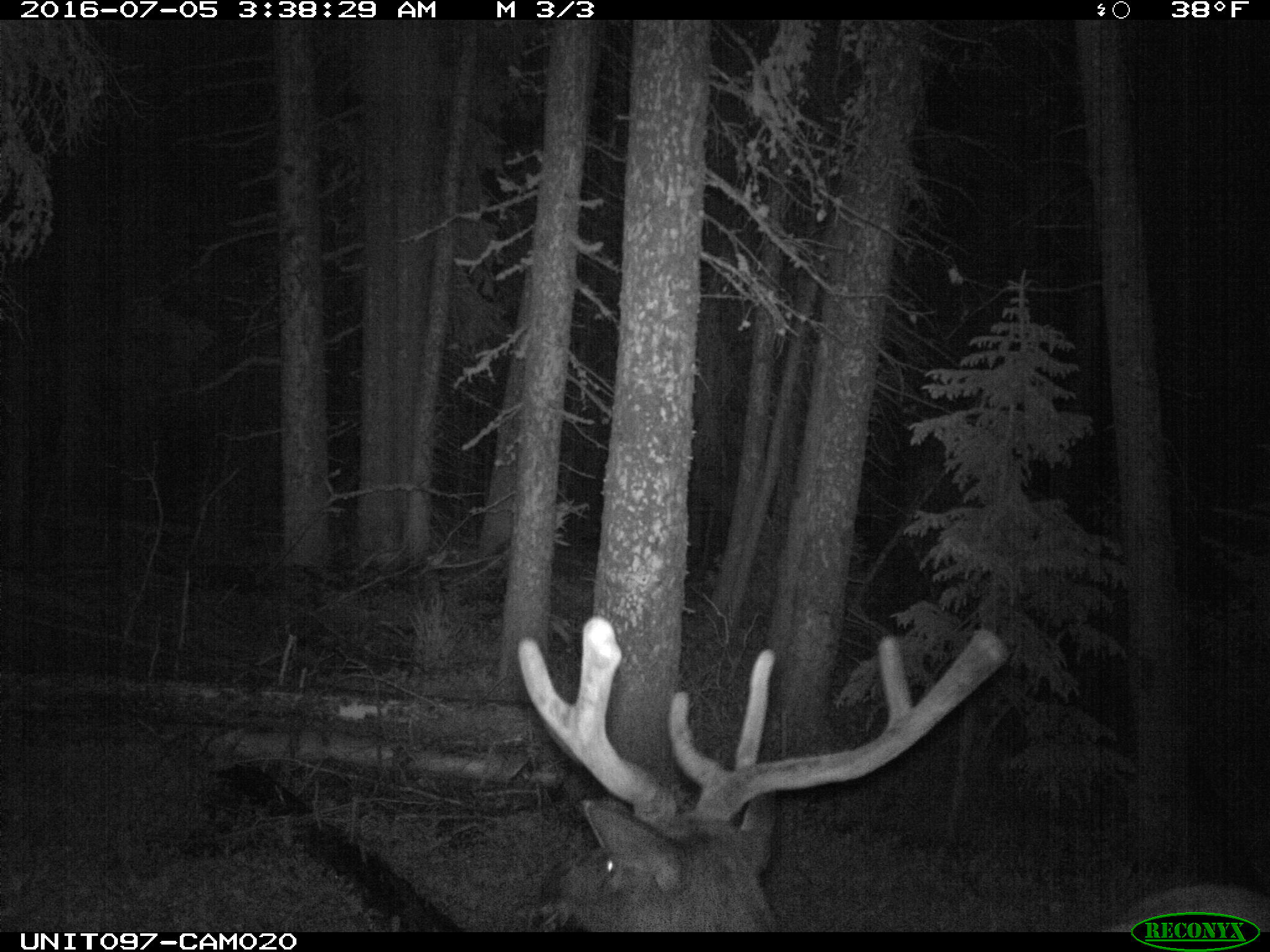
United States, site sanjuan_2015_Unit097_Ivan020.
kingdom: Animalia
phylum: Chordata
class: Mammalia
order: Artiodactyla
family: Cervidae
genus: Cervus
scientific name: Cervus elaphus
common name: red deer